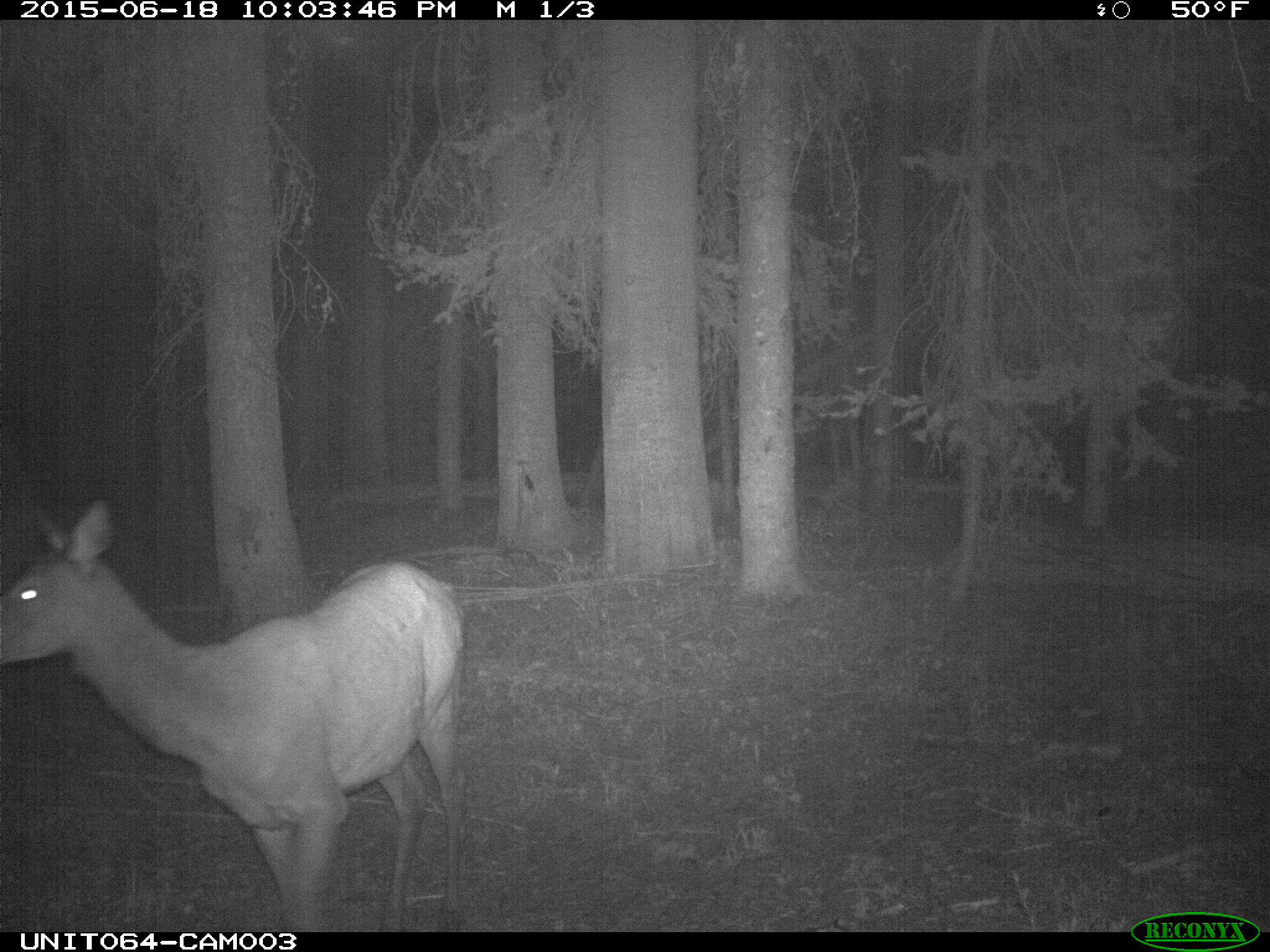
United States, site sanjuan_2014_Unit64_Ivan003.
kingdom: Animalia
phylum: Chordata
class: Mammalia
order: Artiodactyla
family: Cervidae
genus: Cervus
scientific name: Cervus elaphus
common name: red deer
Cervus elaphus (red deer).